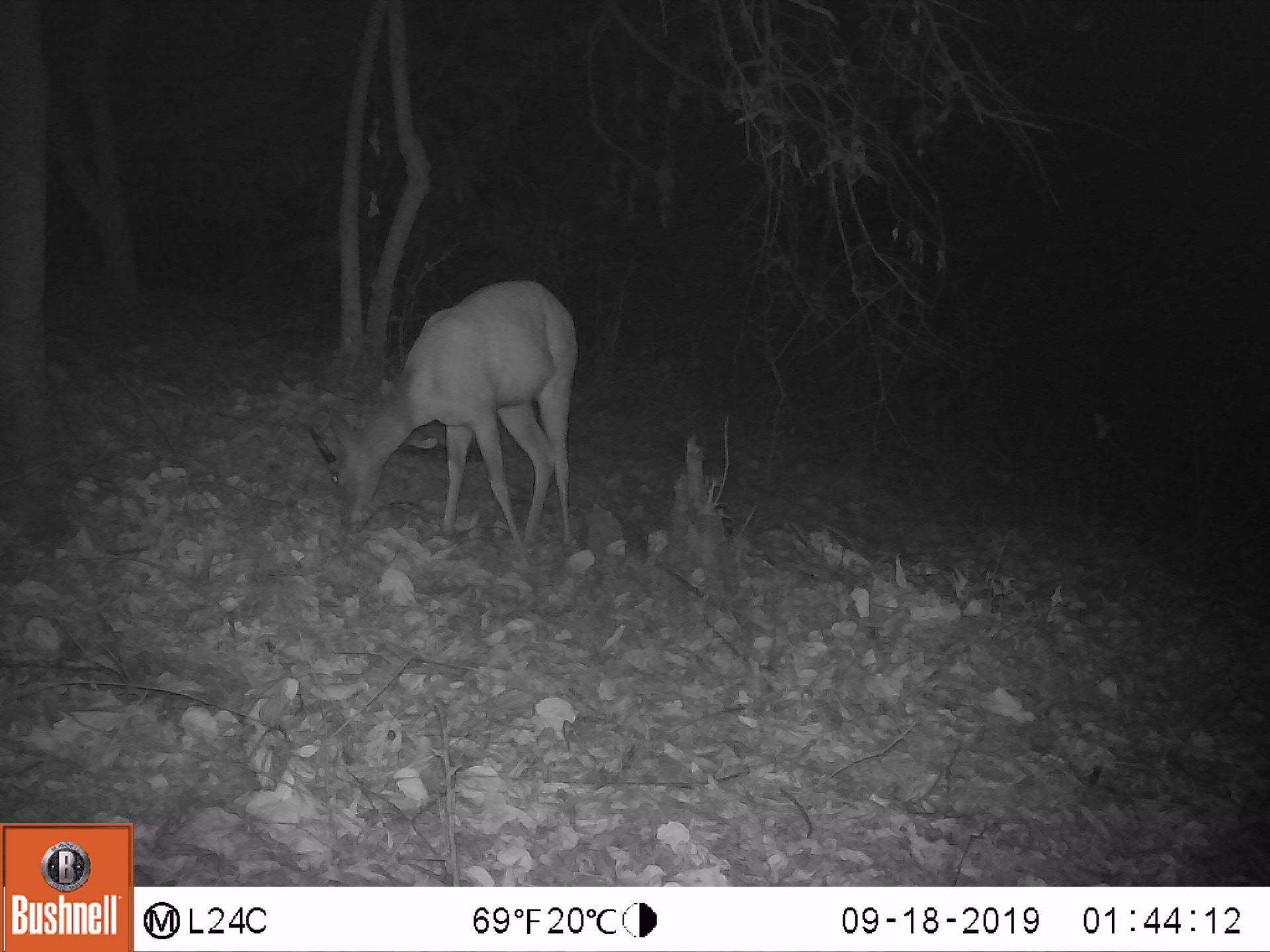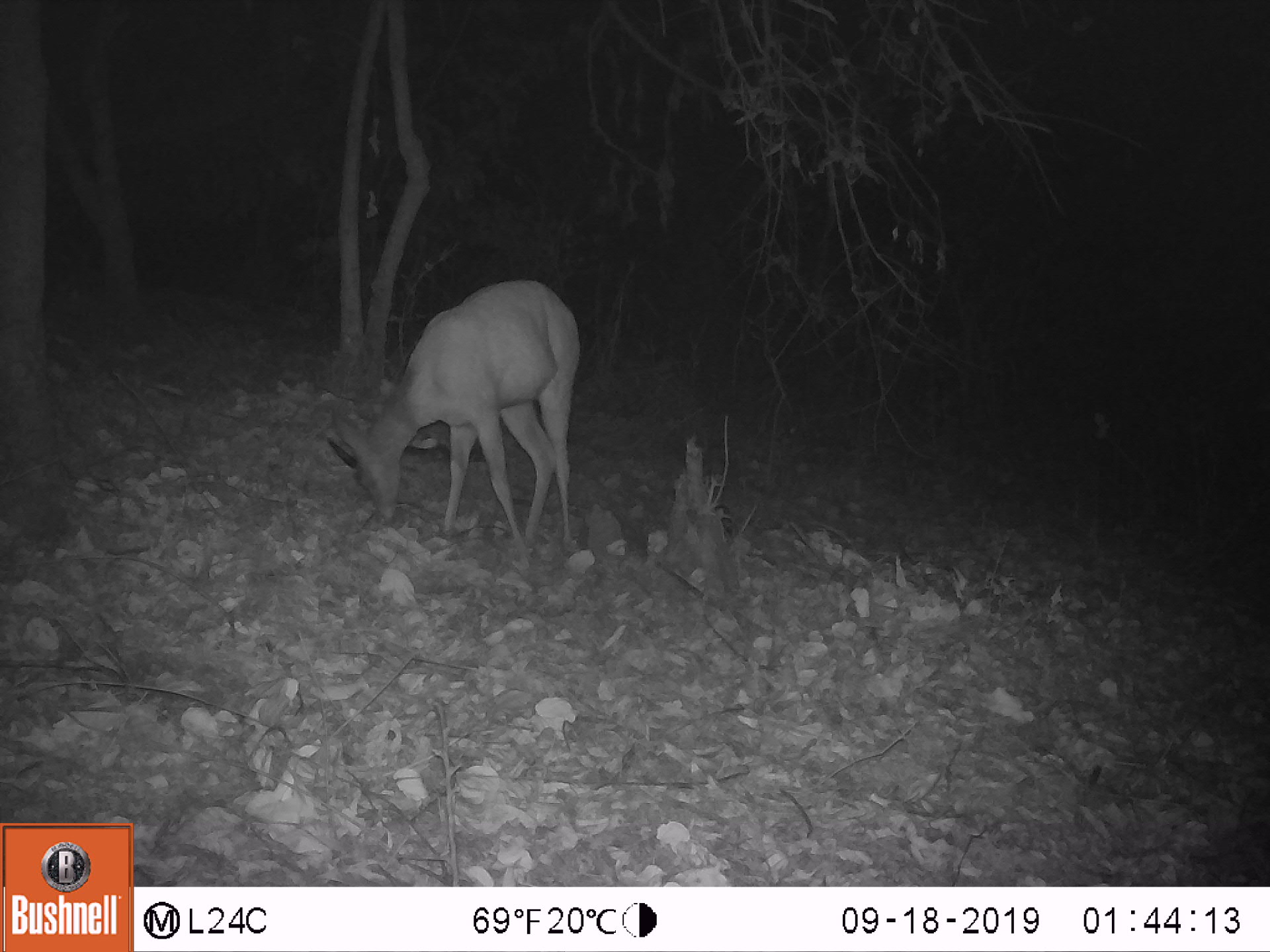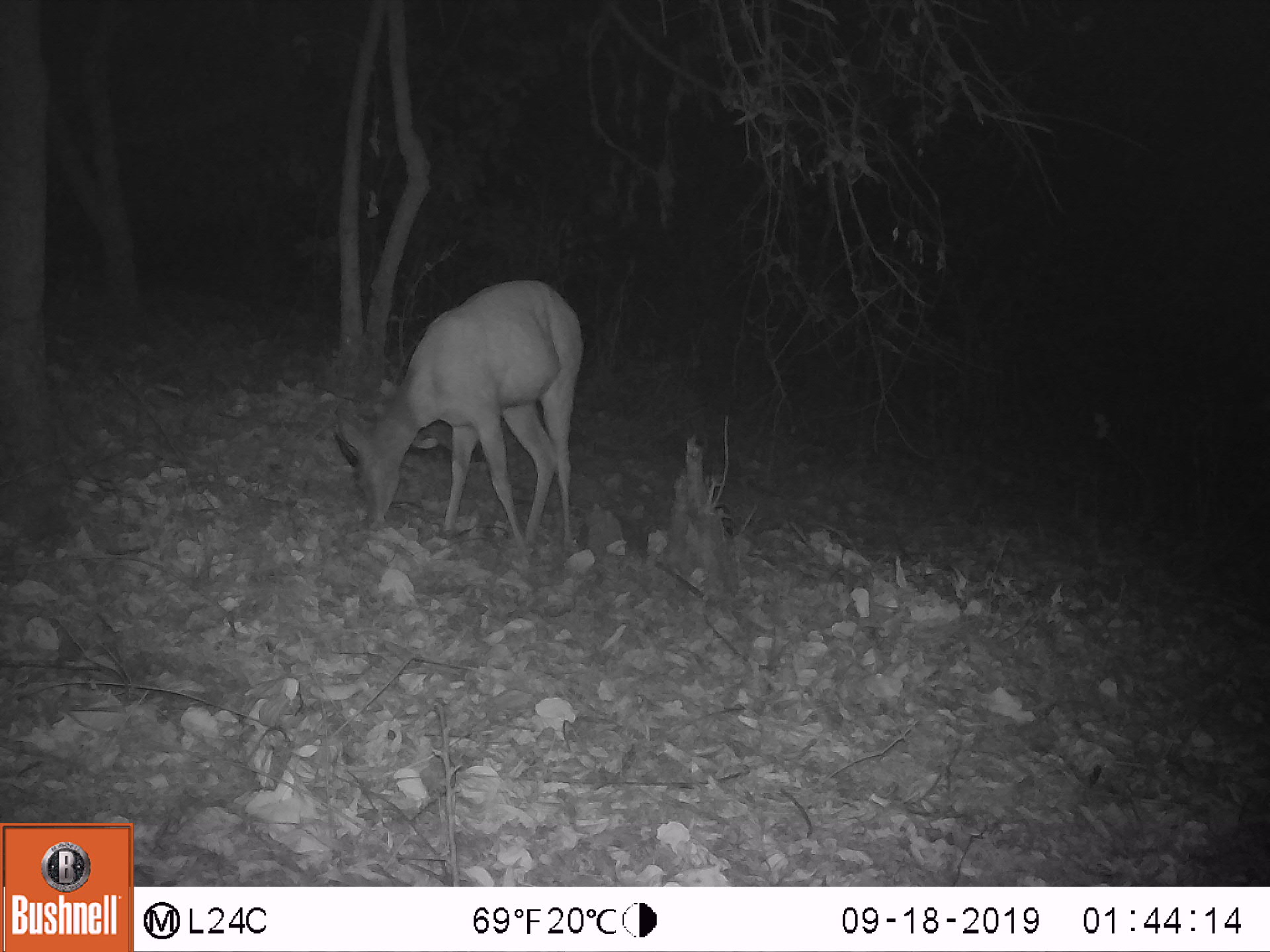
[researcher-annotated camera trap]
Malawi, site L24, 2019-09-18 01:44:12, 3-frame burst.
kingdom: Animalia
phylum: Chordata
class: Mammalia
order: Artiodactyla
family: Bovidae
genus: Tragelaphus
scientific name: Tragelaphus sylvaticus sylvaticus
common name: cape bushbuck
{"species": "cape bushbuck (Tragelaphus sylvaticus sylvaticus)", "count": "1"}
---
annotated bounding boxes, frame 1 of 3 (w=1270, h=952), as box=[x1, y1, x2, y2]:
cape bushbuck: box=[302, 273, 588, 551]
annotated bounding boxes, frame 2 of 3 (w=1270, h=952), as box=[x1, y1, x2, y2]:
cape bushbuck: box=[326, 269, 586, 552]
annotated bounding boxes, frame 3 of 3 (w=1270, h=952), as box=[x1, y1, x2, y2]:
cape bushbuck: box=[331, 268, 588, 552]